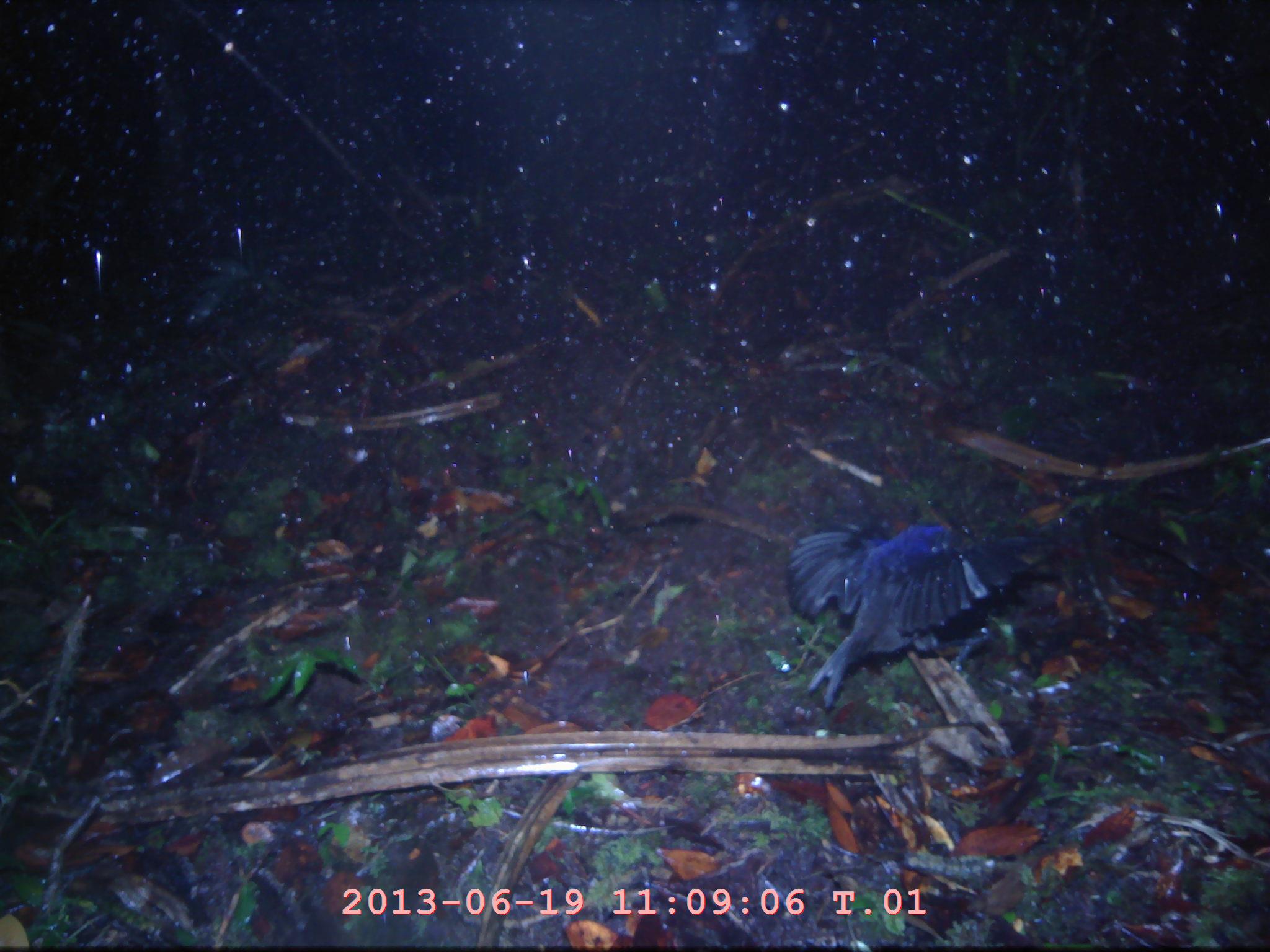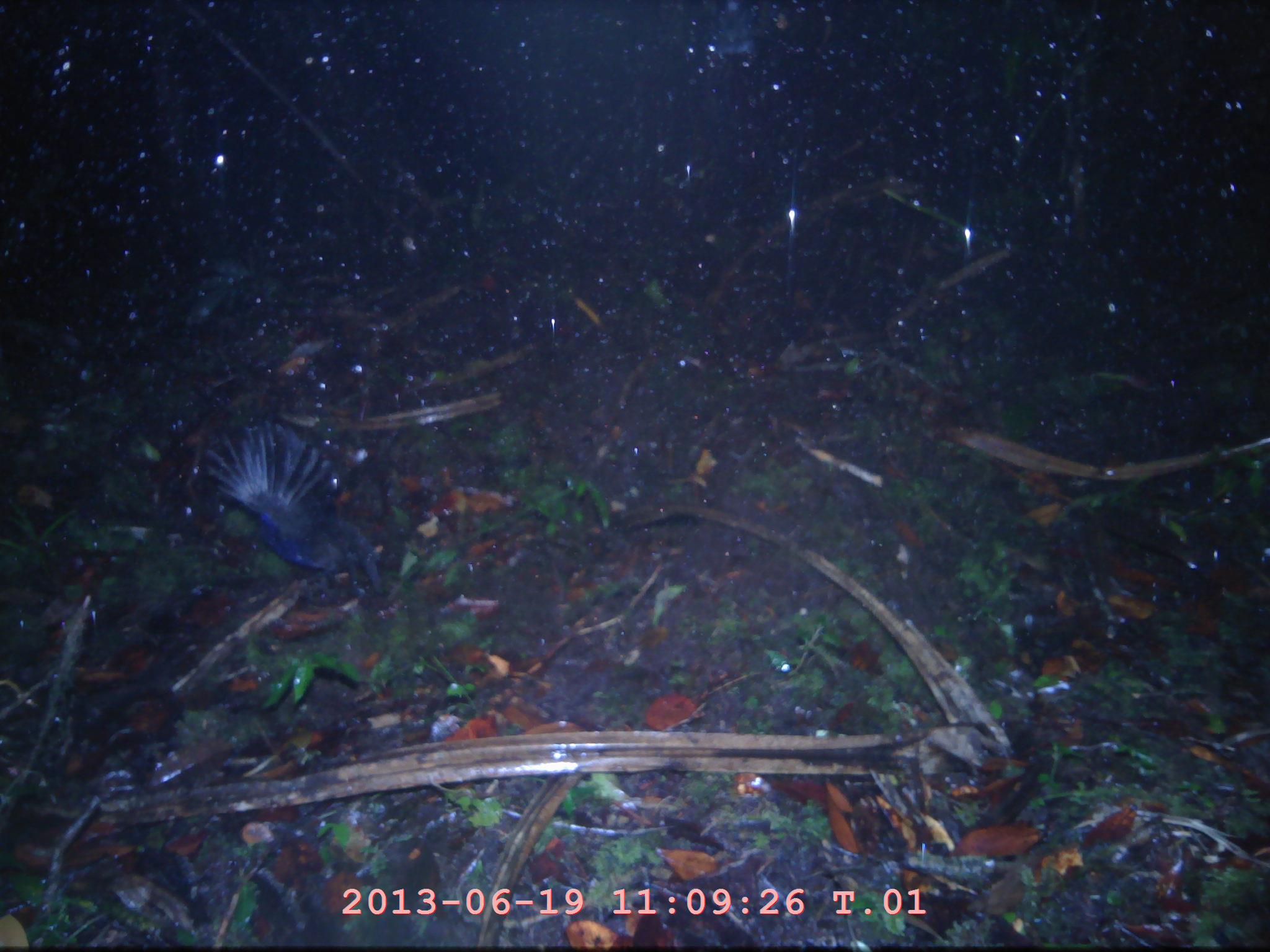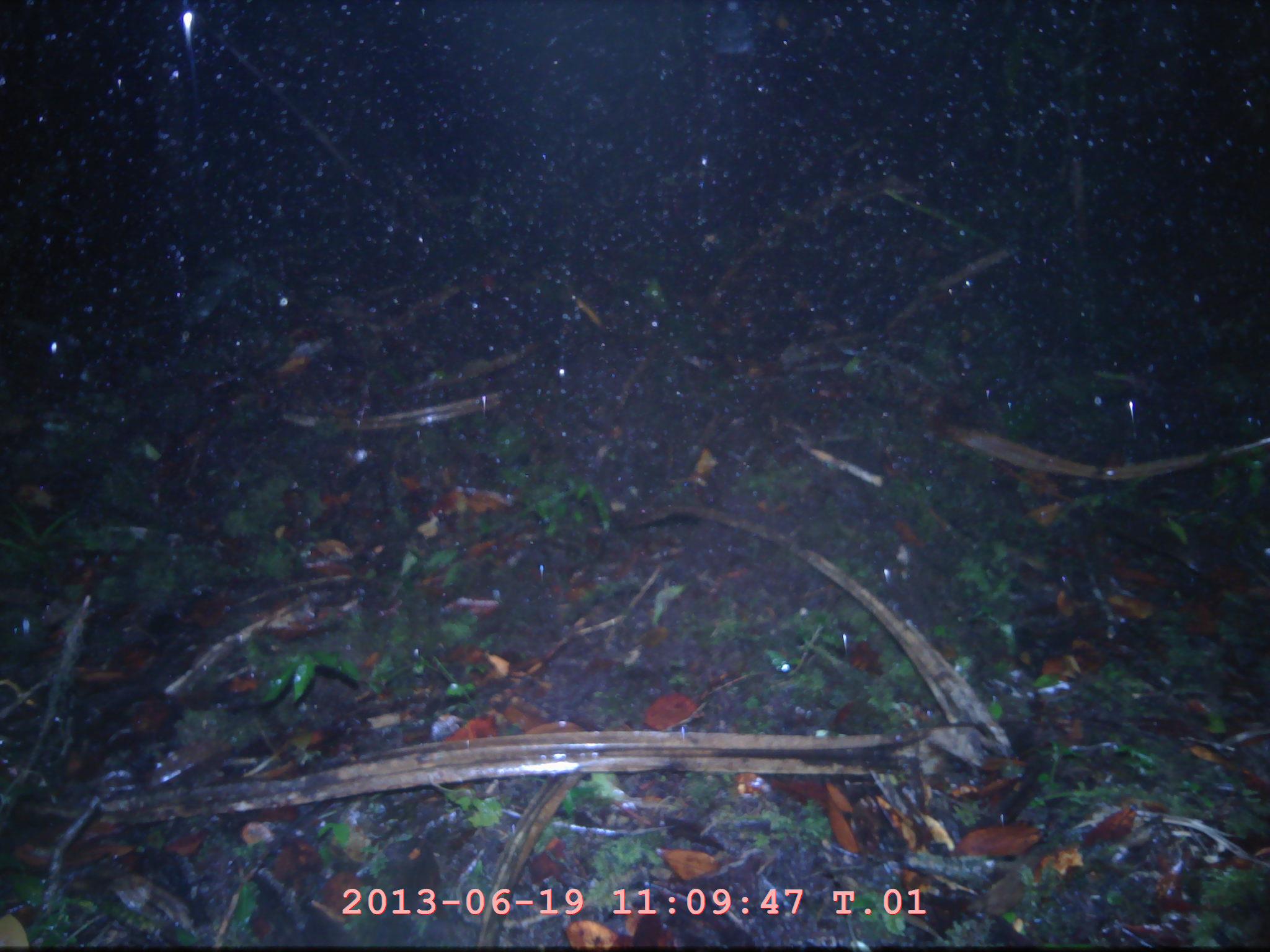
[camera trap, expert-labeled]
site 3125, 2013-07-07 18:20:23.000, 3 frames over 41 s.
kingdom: Animalia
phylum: Chordata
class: Aves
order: Passeriformes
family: Muscicapidae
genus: Myophonus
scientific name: Myophonus glaucinus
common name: javan whistling thrush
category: myiophoneus glaucinus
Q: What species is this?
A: Myiophoneus glaucinus (javan whistling thrush) (Myophonus glaucinus).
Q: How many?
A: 1.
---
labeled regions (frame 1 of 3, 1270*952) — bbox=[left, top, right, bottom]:
myiophoneus glaucinus: bbox=[784, 508, 1089, 713]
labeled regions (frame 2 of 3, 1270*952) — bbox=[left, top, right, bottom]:
myiophoneus glaucinus: bbox=[203, 421, 386, 599]